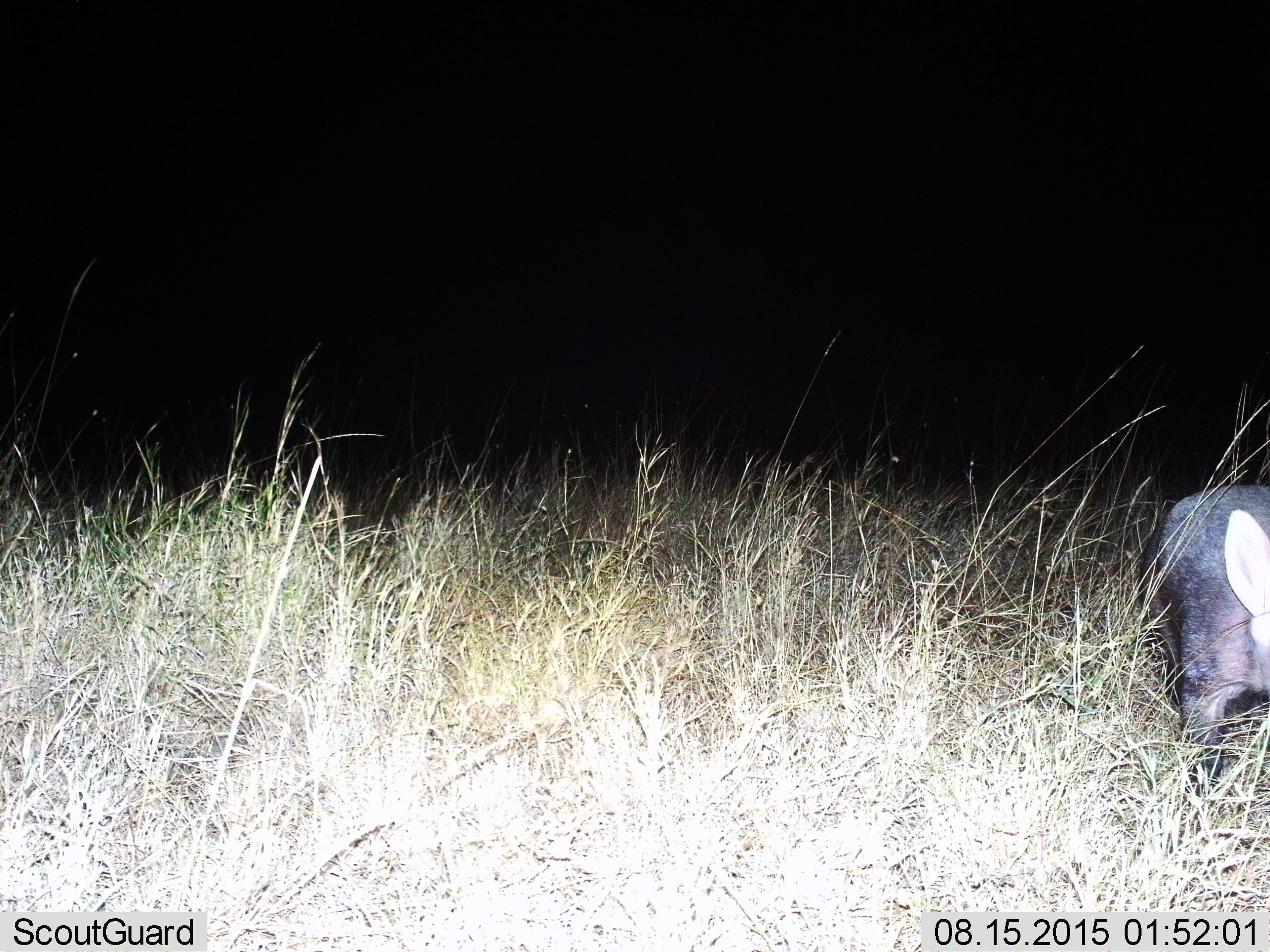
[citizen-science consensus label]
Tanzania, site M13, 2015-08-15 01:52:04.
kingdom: Animalia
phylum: Chordata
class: Mammalia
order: Tubulidentata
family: Orycteropodidae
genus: Orycteropus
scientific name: Orycteropus afer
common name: aardvark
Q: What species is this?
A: Aardvark (Orycteropus afer).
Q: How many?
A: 1.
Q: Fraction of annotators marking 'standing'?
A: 80%.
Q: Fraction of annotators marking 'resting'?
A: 0%.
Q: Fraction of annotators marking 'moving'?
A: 20%.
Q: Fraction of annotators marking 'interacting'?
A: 0%.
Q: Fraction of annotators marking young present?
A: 0%.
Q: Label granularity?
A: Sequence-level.